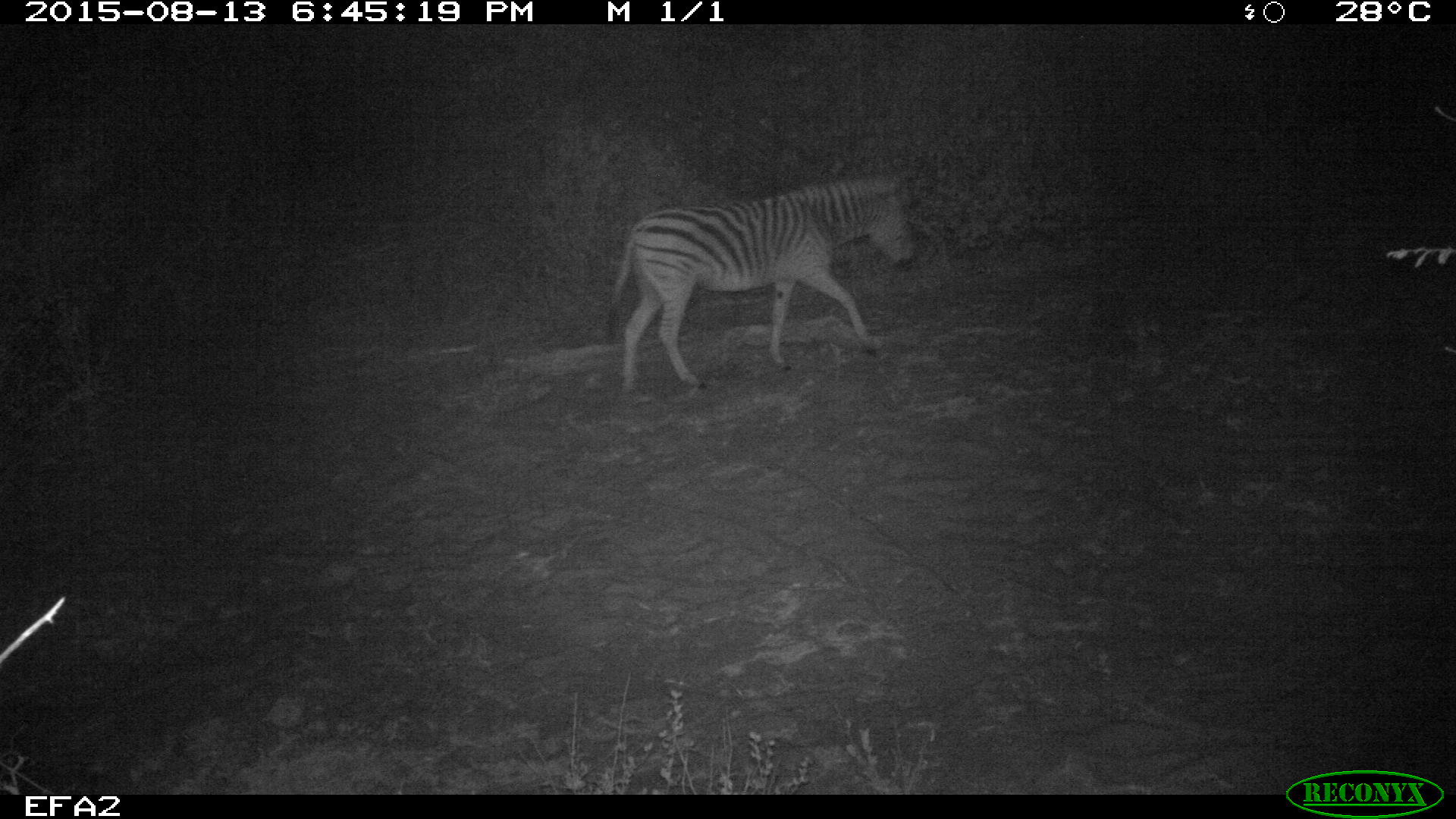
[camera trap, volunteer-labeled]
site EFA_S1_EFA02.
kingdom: Animalia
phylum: Chordata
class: Mammalia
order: Perissodactyla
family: Equidae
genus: Equus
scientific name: Equus quagga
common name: plains zebra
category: zebraplains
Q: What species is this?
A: Zebraplains (plains zebra) (Equus quagga).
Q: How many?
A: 1.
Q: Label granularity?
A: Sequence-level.